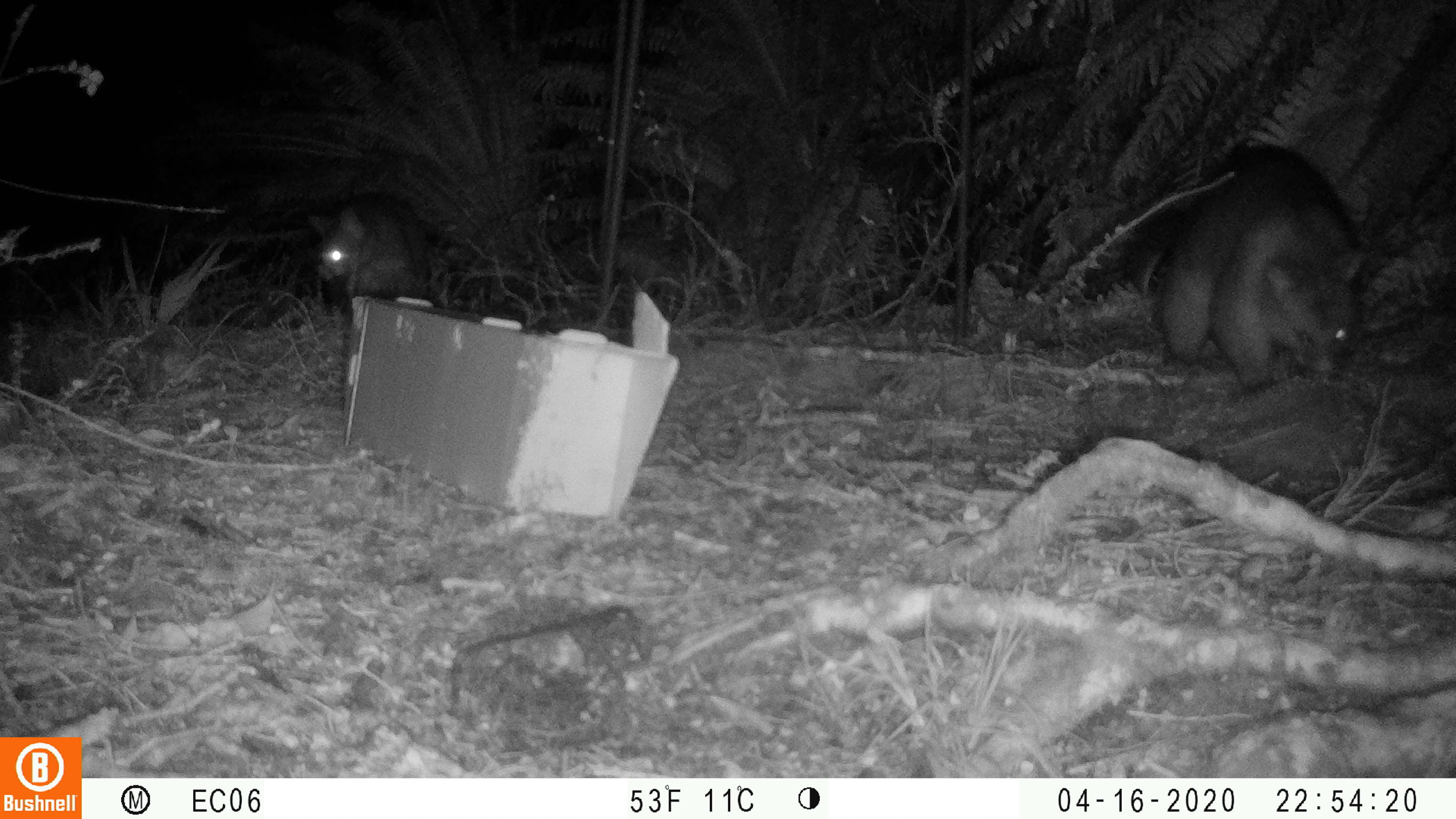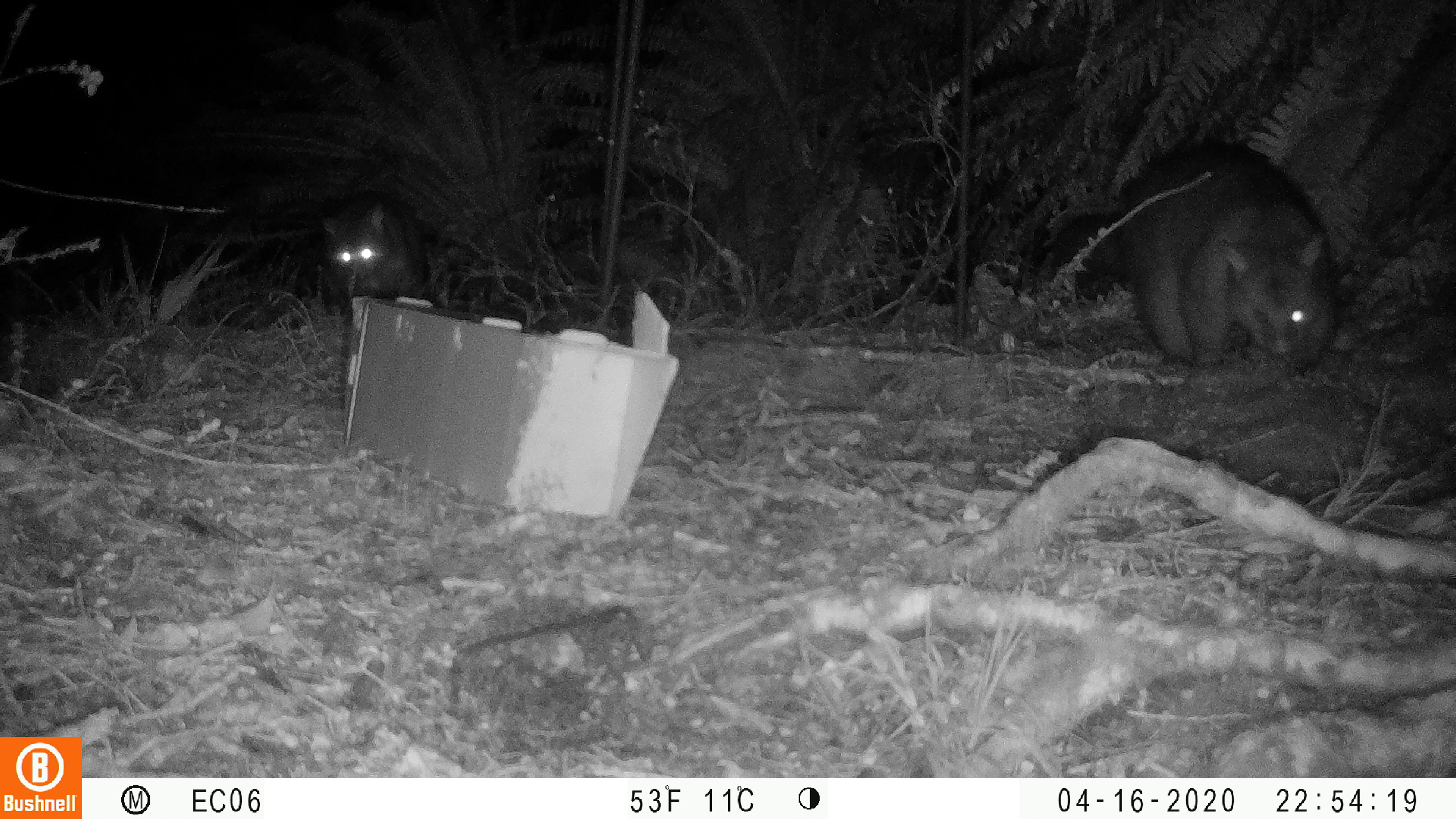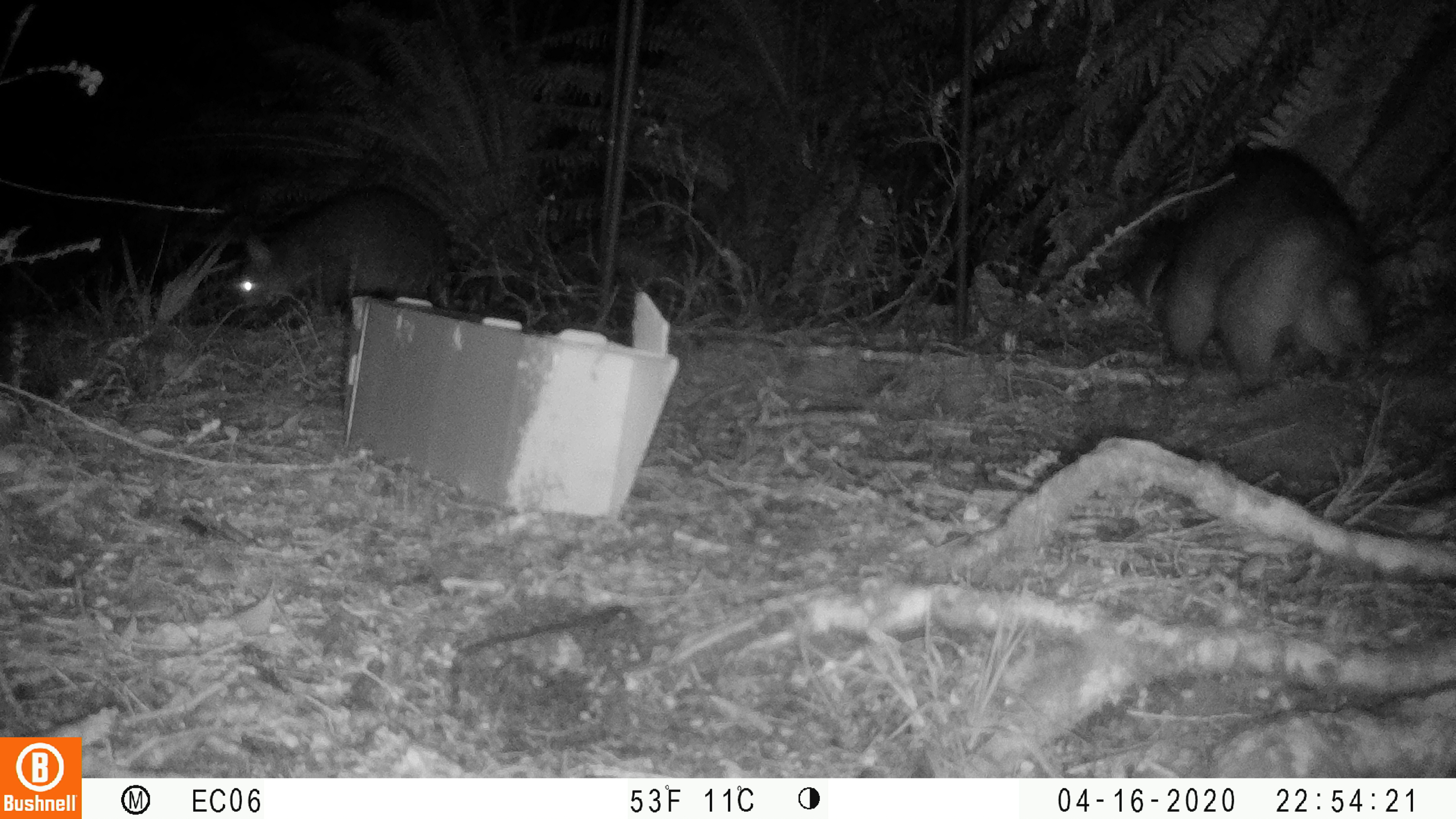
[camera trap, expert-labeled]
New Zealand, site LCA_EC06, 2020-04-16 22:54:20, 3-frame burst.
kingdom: Animalia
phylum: Chordata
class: Mammalia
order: Diprotodontia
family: Phalangeridae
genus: Trichosurus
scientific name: Trichosurus vulpecula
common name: common brushtail possum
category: possum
Possum (common brushtail possum) (Trichosurus vulpecula).